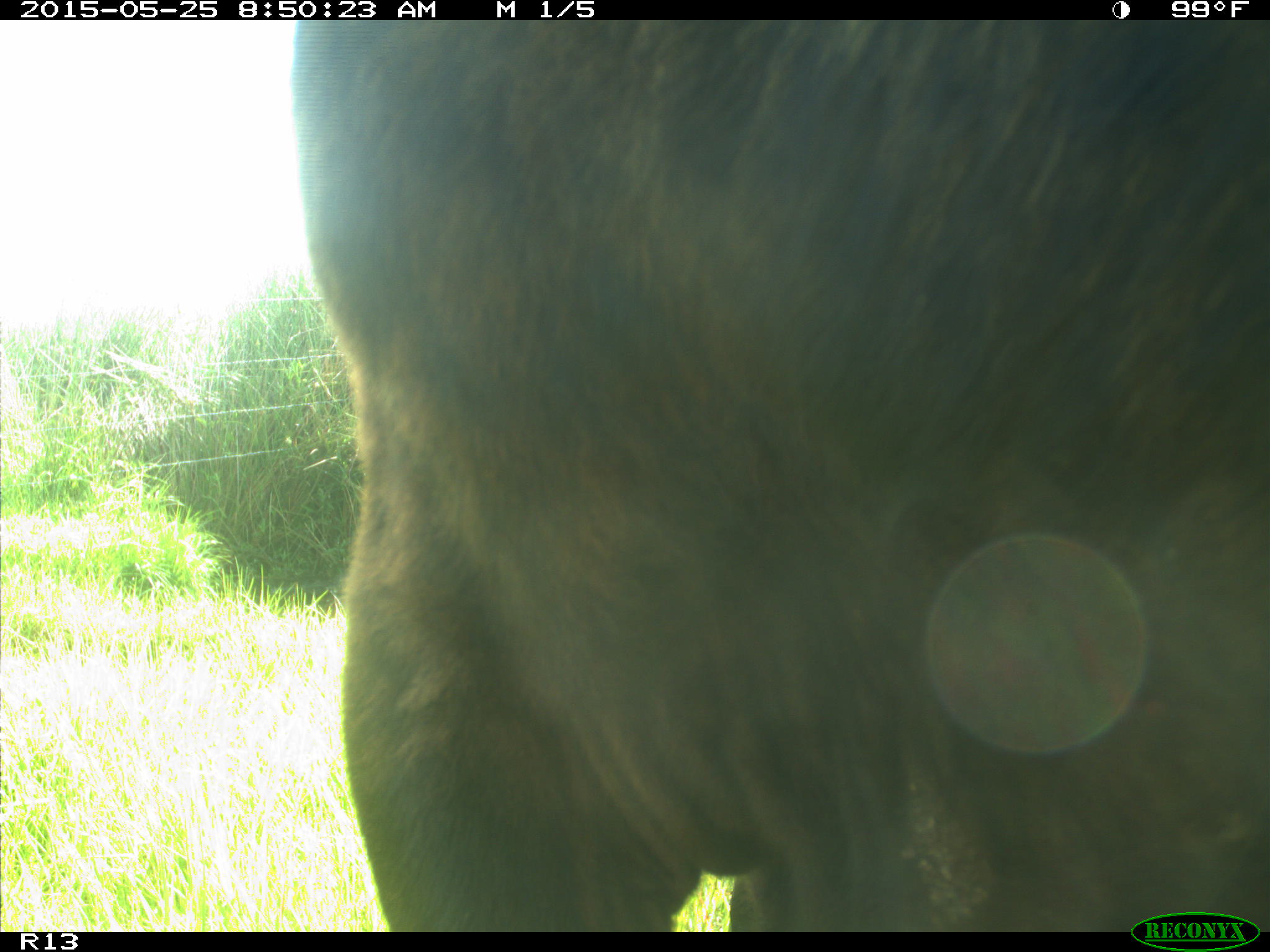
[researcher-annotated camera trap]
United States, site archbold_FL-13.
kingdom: Animalia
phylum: Chordata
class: Mammalia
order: Artiodactyla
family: Bovidae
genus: Bos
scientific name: Bos taurus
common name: domestic cow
Bos taurus (domestic cow).